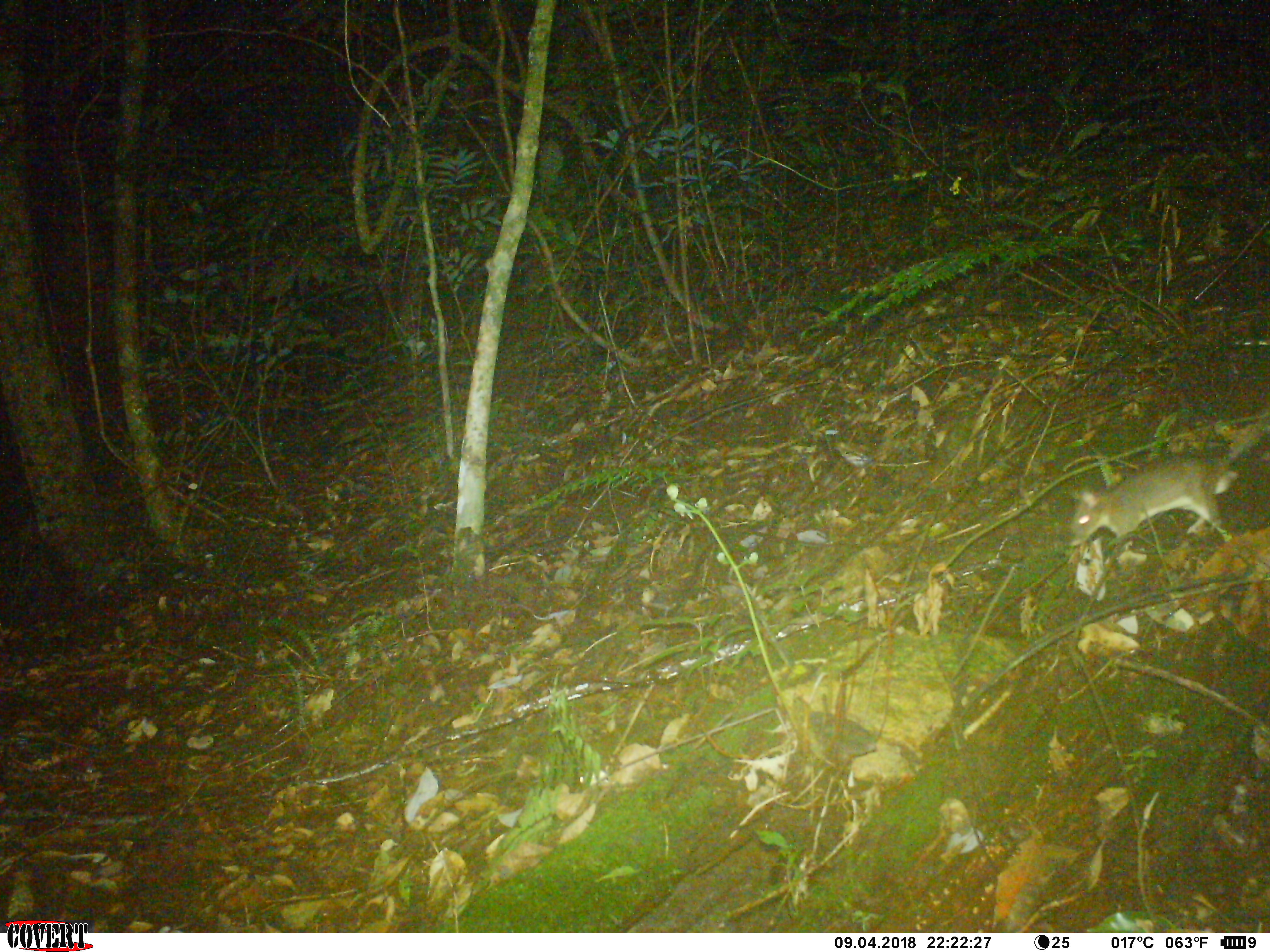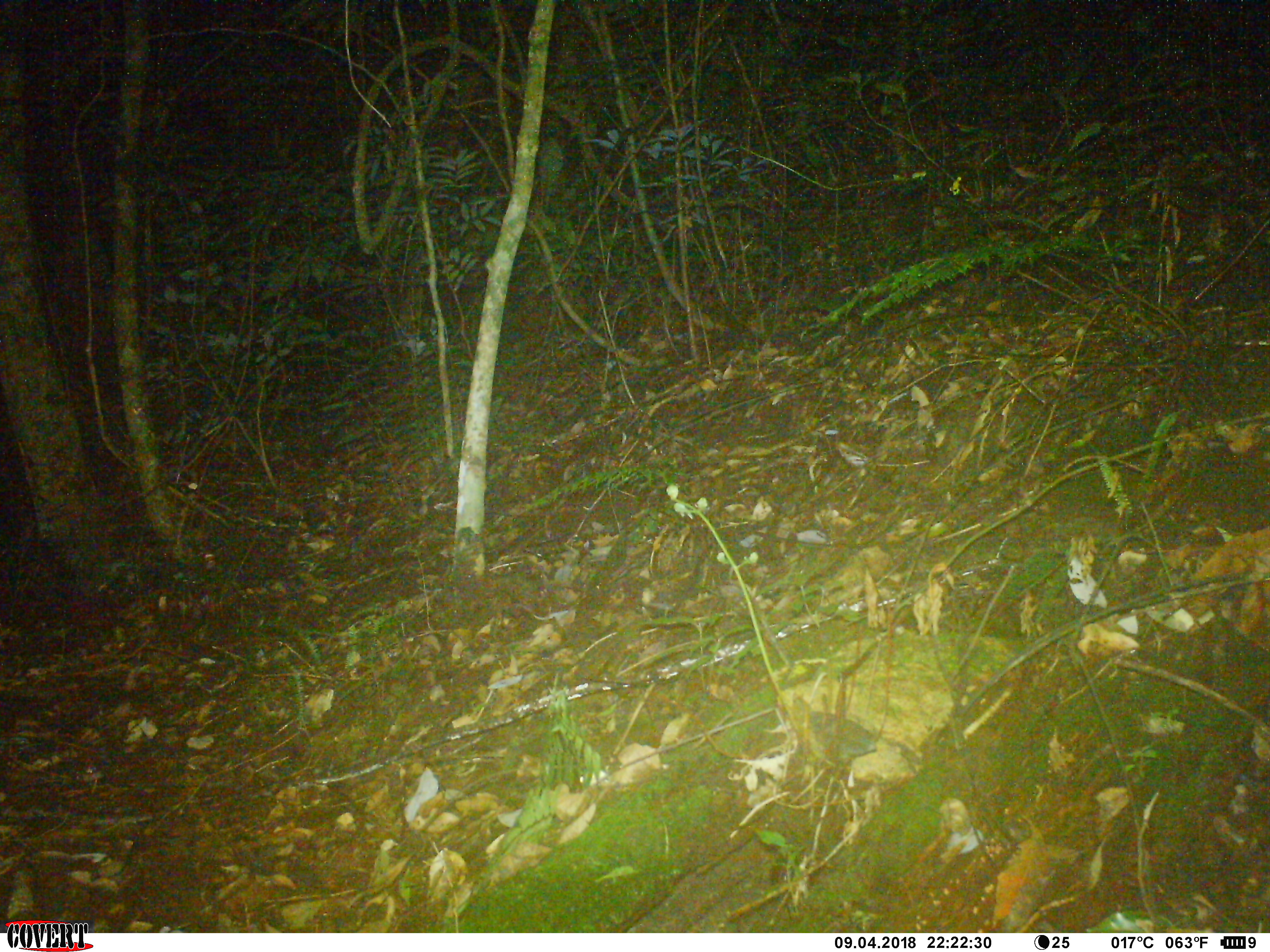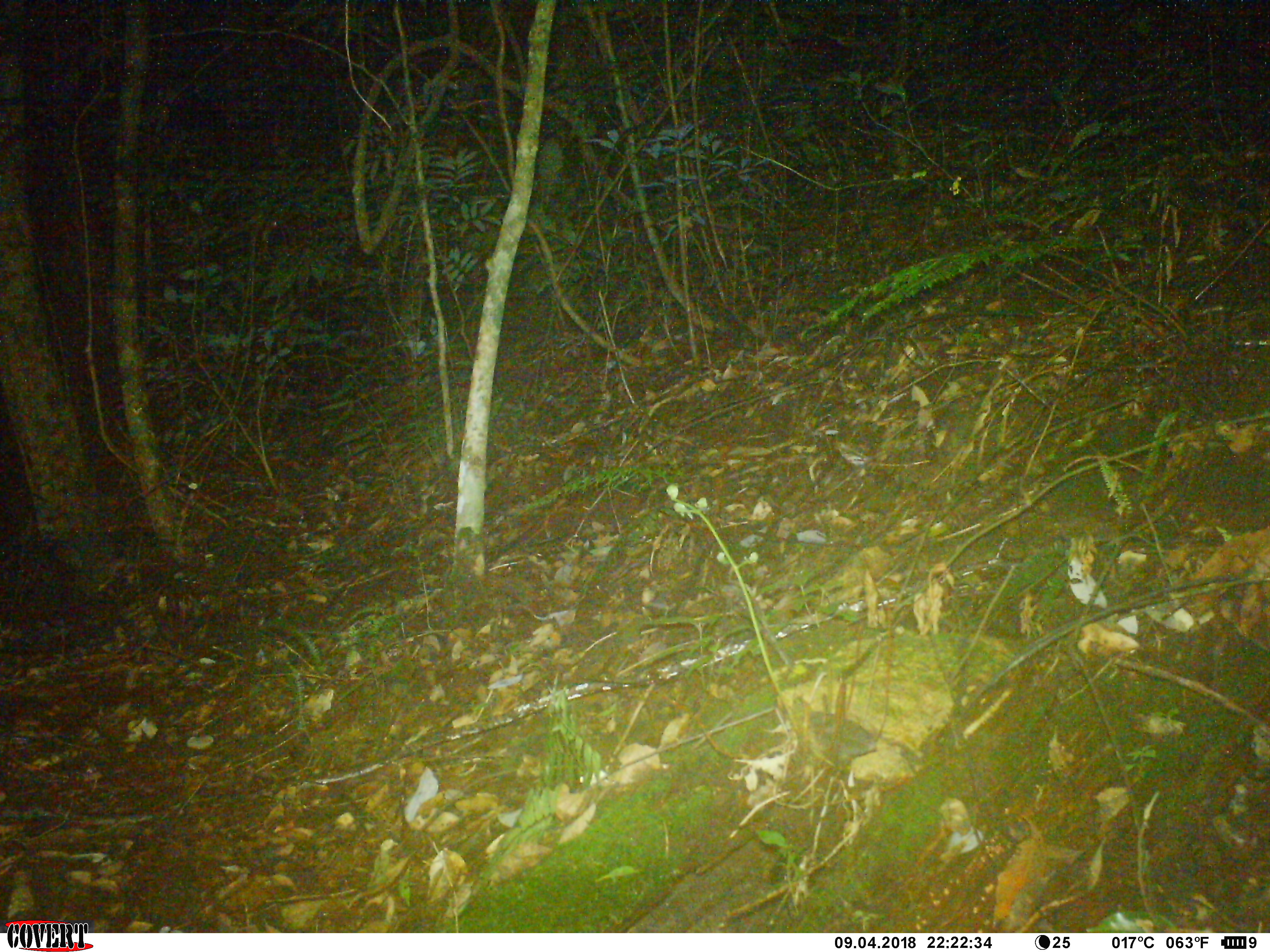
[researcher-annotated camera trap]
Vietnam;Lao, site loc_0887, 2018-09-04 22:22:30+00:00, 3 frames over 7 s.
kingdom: Animalia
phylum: Chordata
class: Mammalia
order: Rodentia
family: Muridae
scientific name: Muridae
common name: old-world mice and rats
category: unidentified murid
Unidentified murid (old-world mice and rats) (Muridae). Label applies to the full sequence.